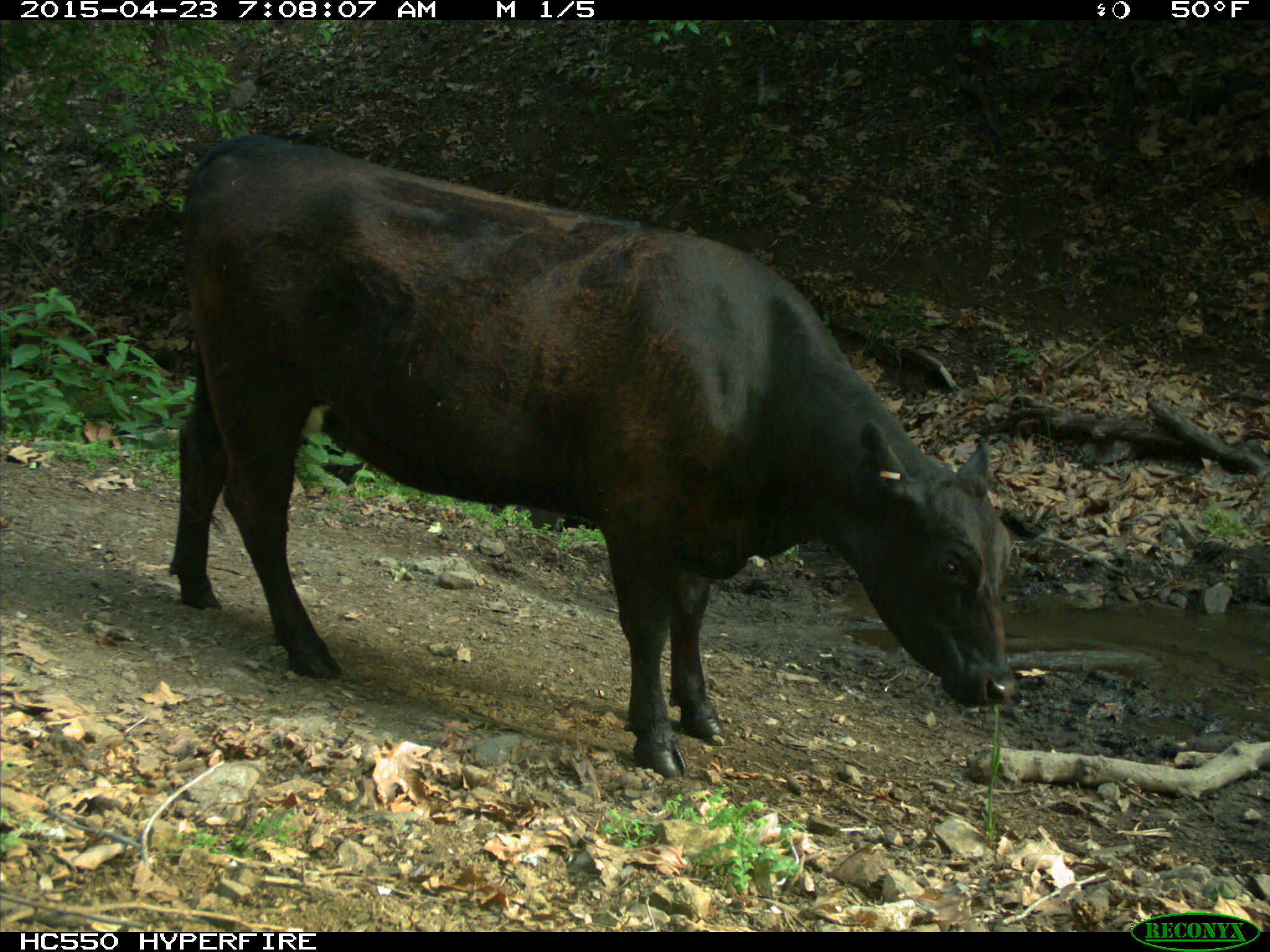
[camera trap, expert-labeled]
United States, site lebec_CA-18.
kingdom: Animalia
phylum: Chordata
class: Mammalia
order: Artiodactyla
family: Bovidae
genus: Bos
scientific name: Bos taurus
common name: domestic cow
Bos taurus (domestic cow).